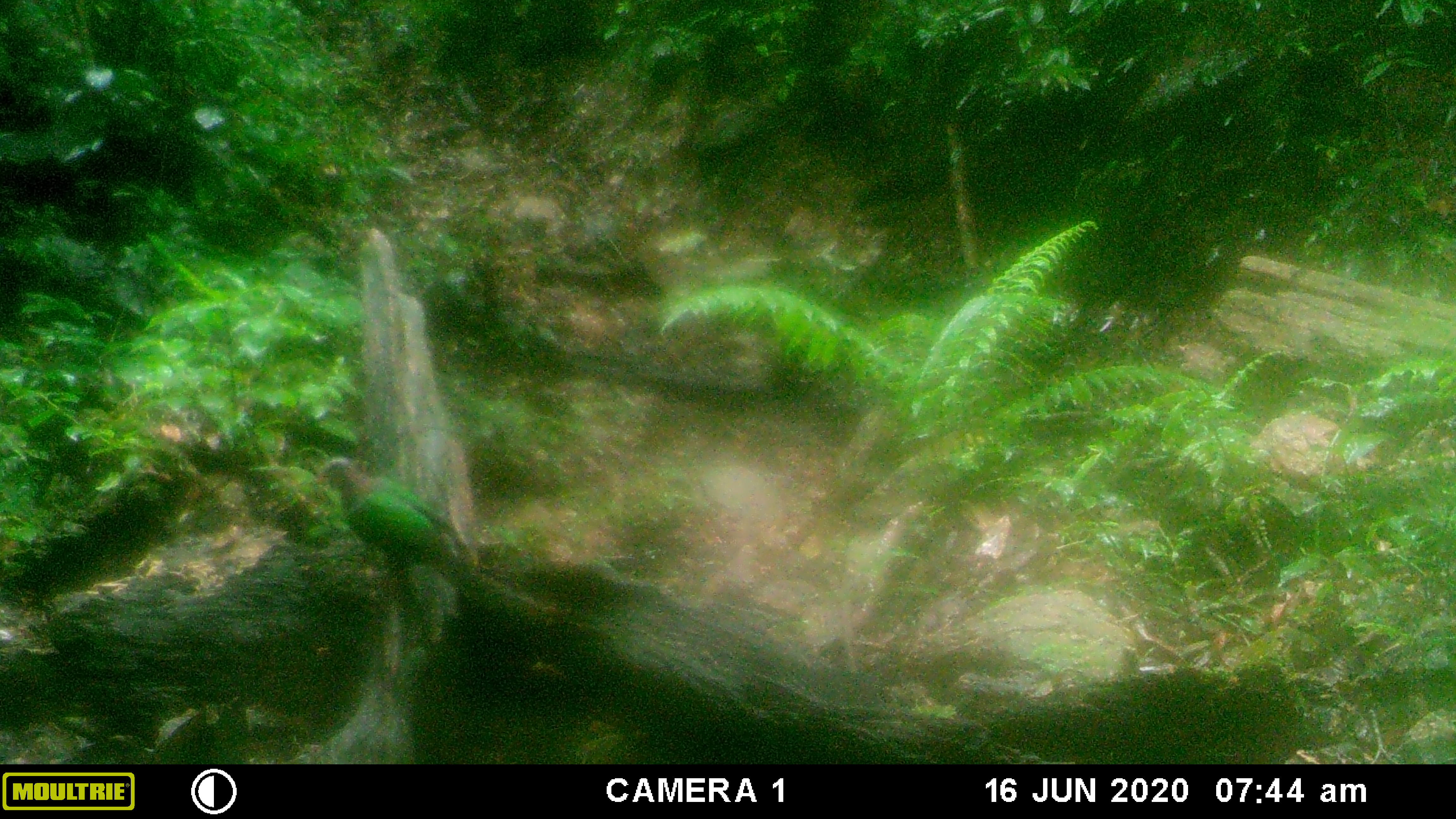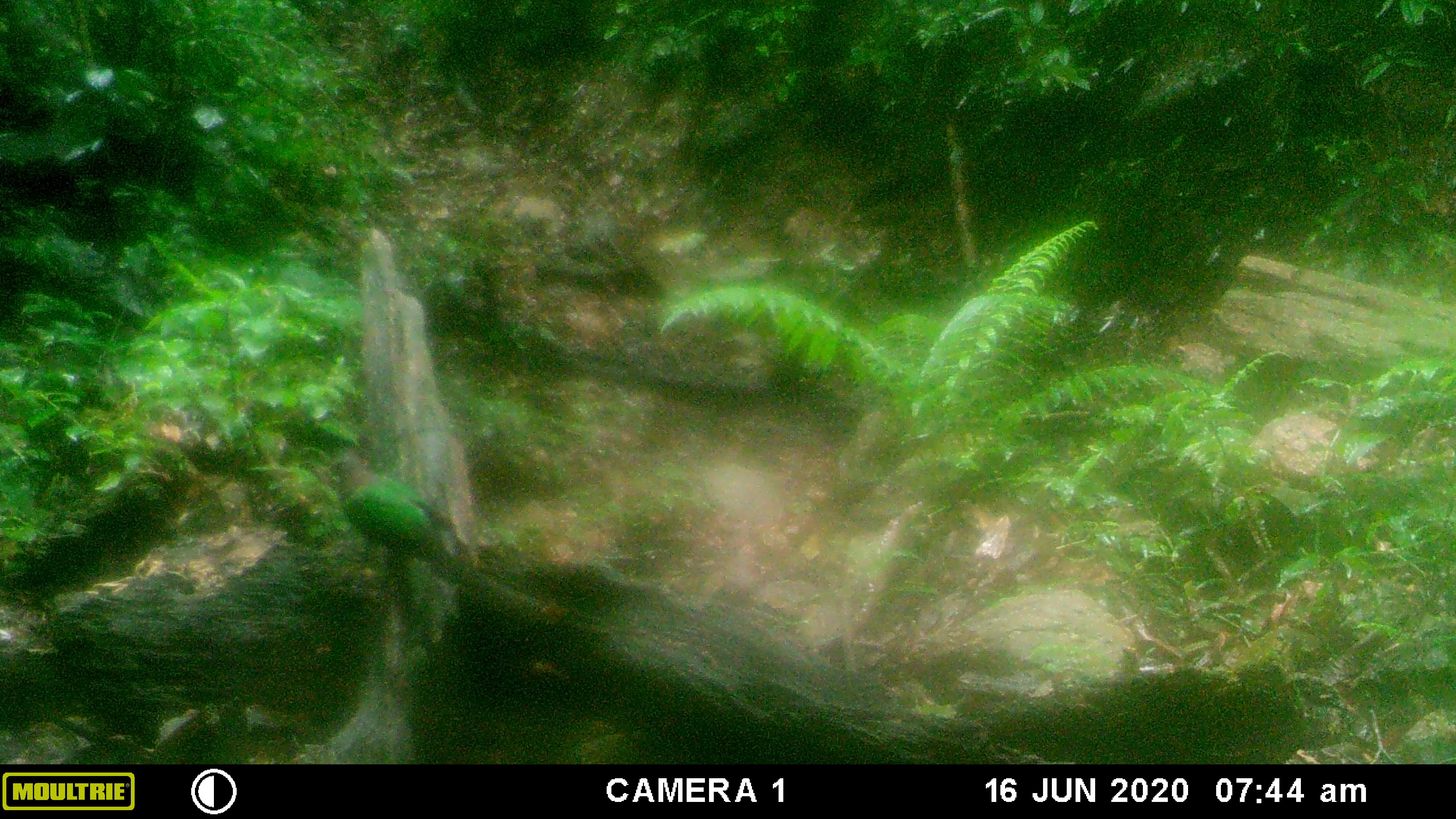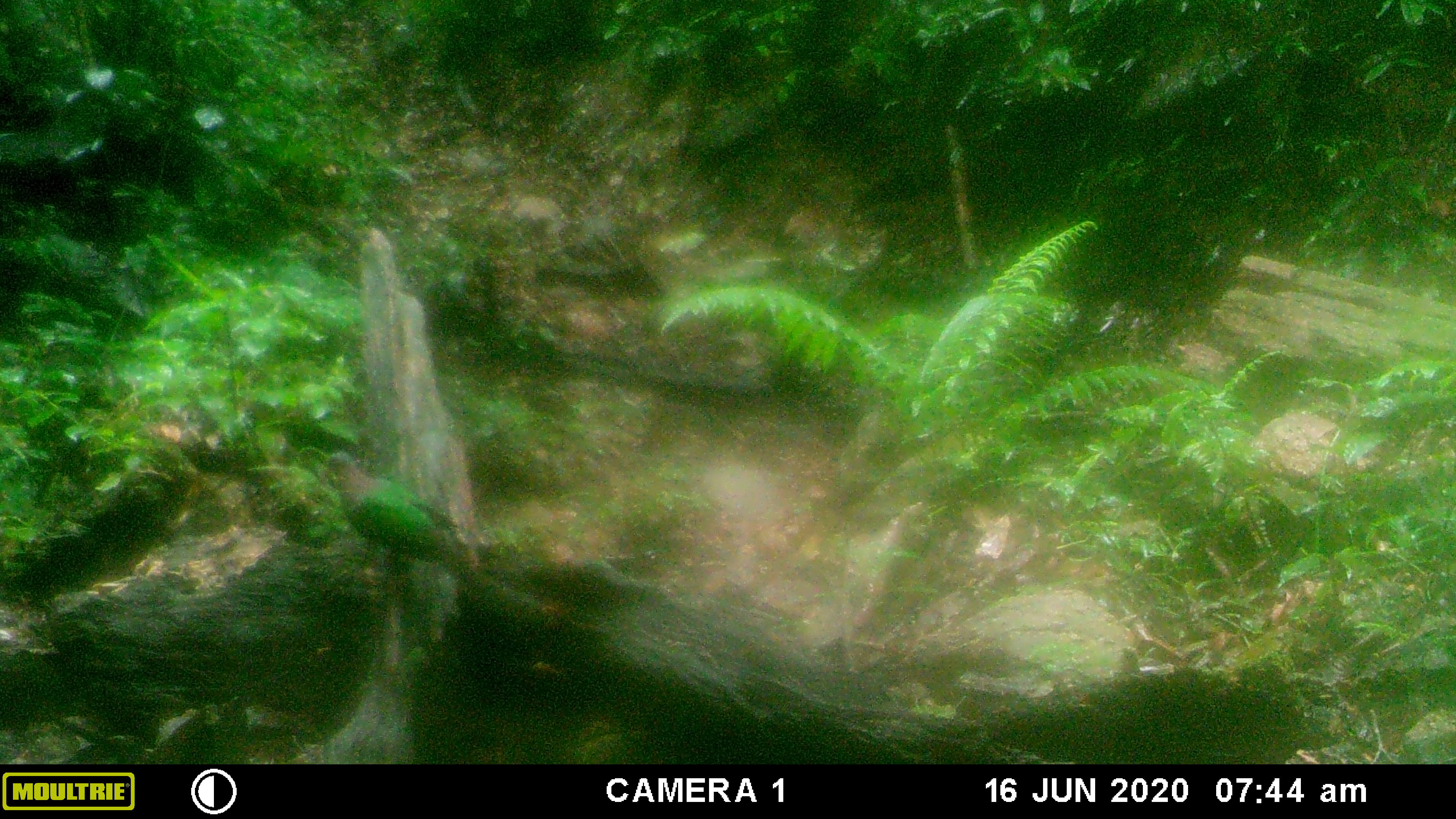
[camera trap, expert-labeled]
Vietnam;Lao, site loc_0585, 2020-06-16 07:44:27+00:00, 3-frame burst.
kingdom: Animalia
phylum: Chordata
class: Aves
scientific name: Aves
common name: bird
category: unidentified bird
Unidentified bird (bird) (Aves). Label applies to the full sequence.